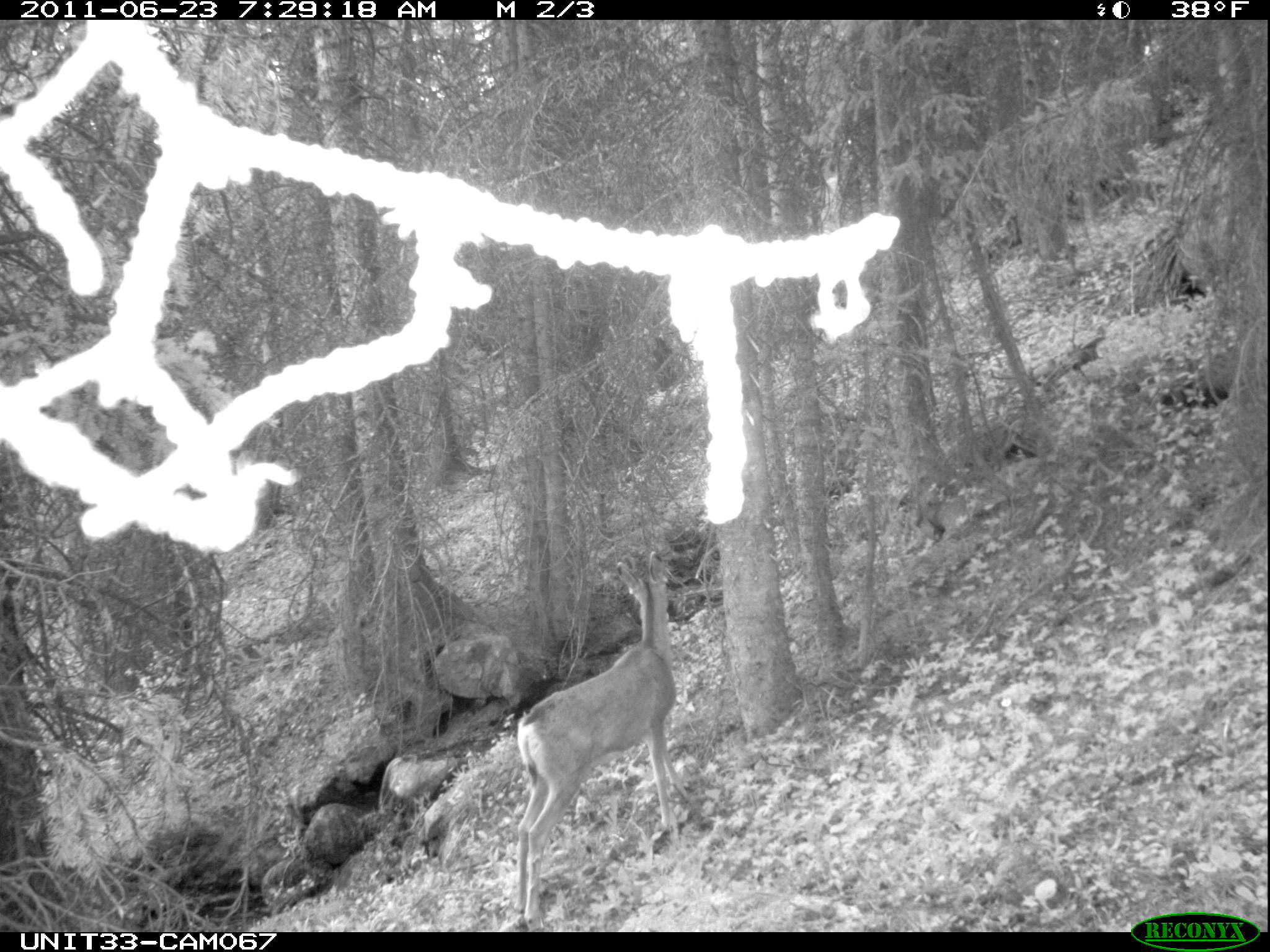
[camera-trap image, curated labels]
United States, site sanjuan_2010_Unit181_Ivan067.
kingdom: Animalia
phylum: Chordata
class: Mammalia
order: Artiodactyla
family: Cervidae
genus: Odocoileus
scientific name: Odocoileus hemionus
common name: mule deer